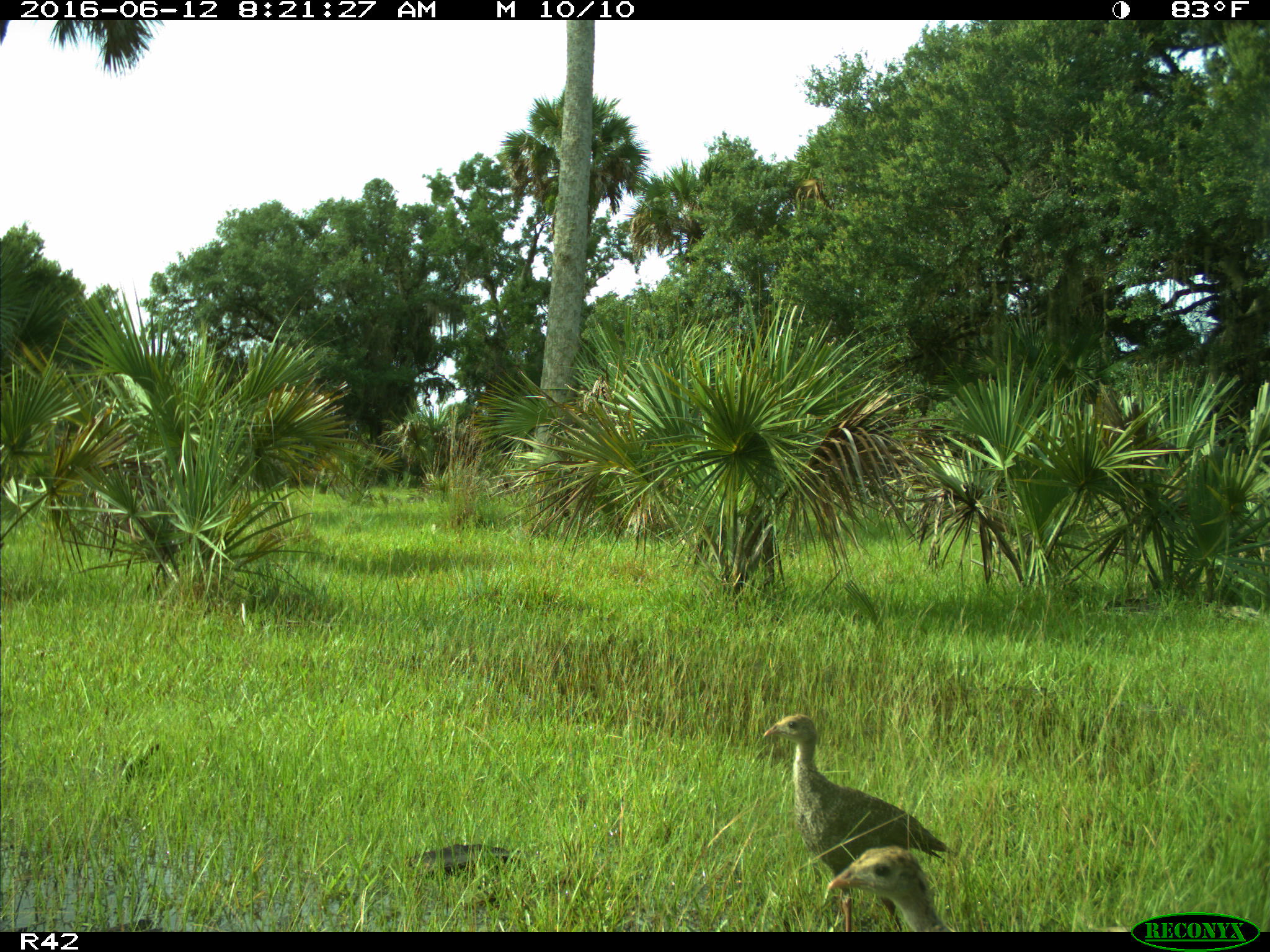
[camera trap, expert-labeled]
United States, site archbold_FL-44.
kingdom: Animalia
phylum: Chordata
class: Aves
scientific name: Aves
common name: birds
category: unidentified bird